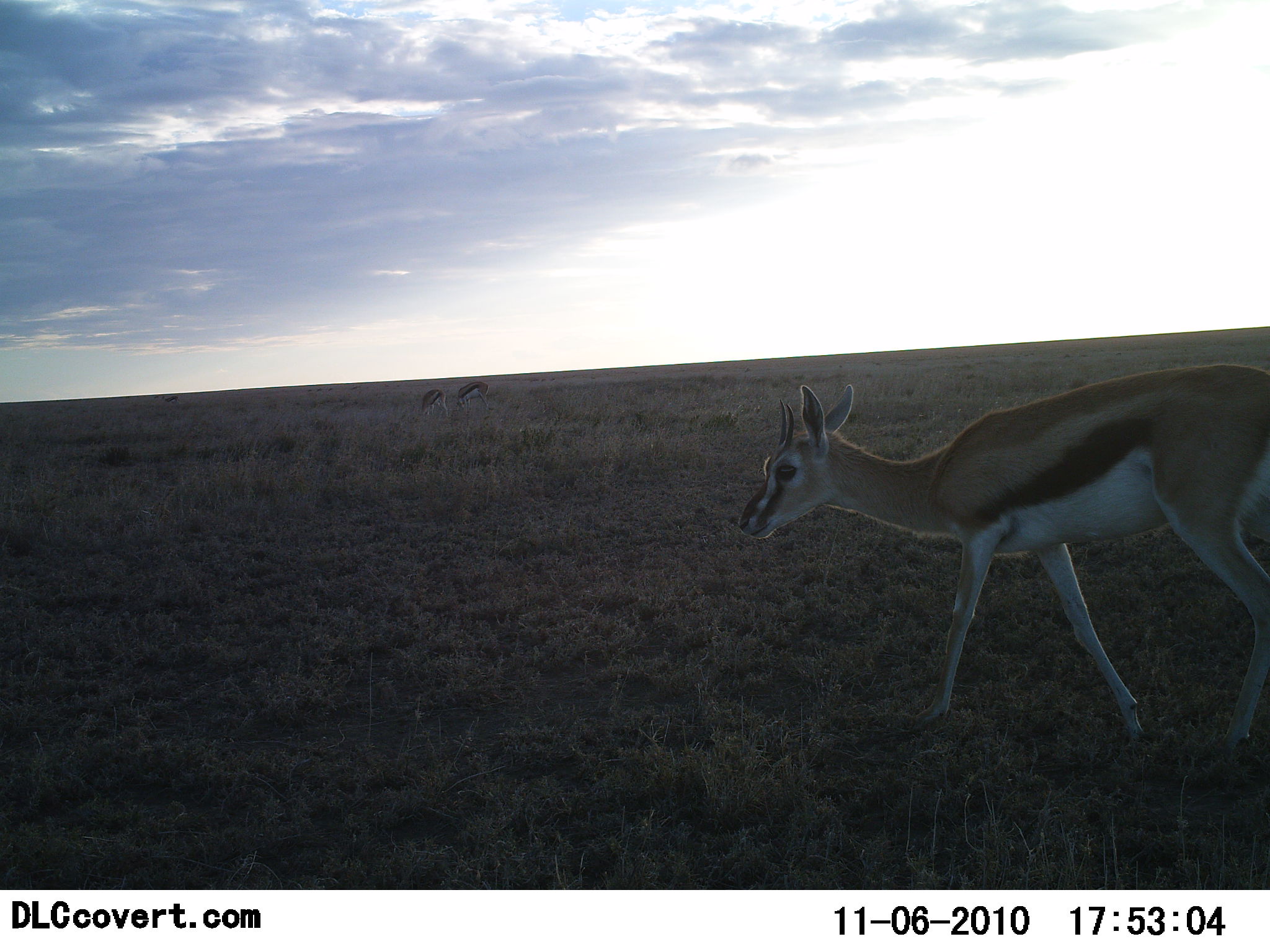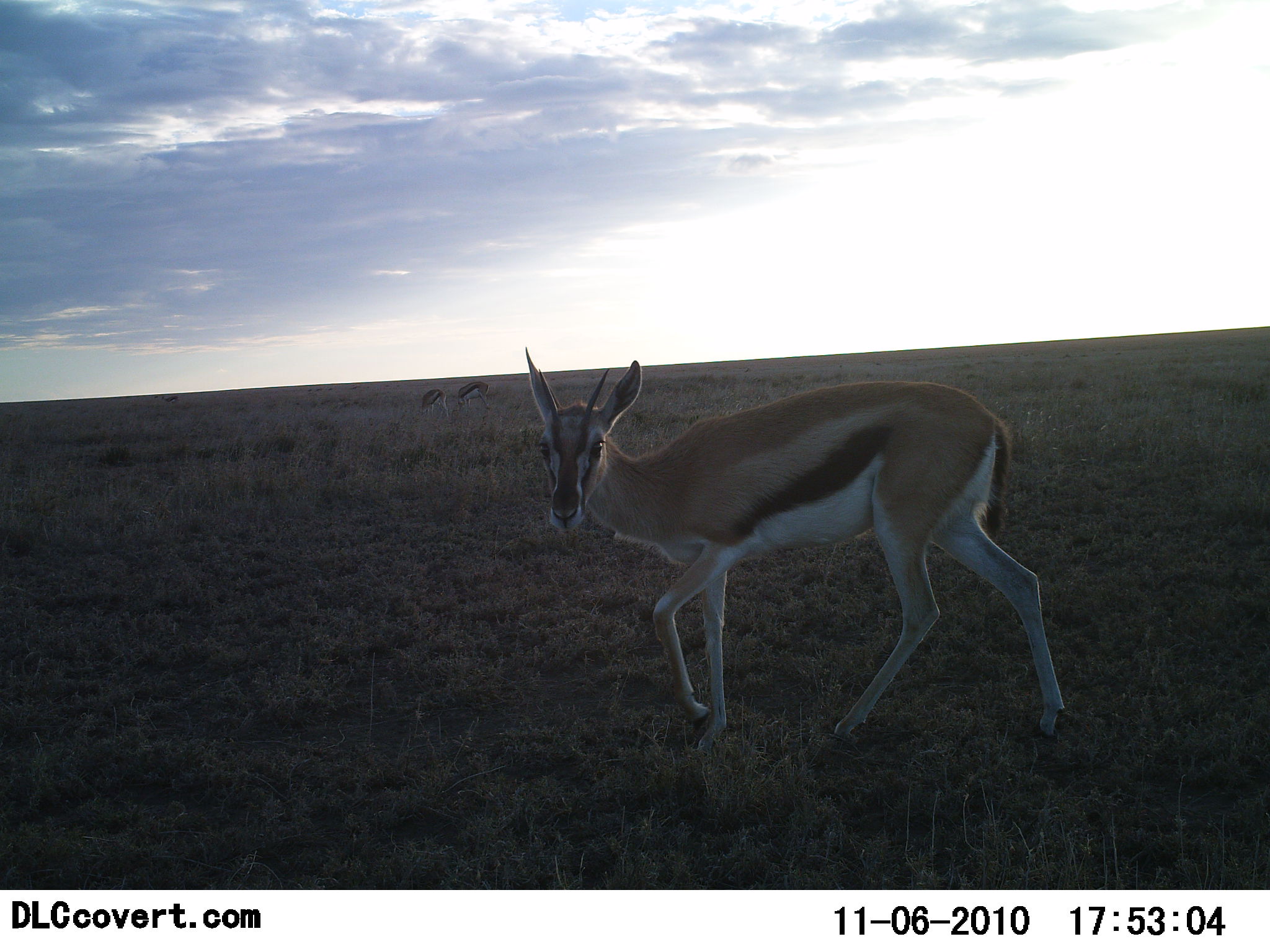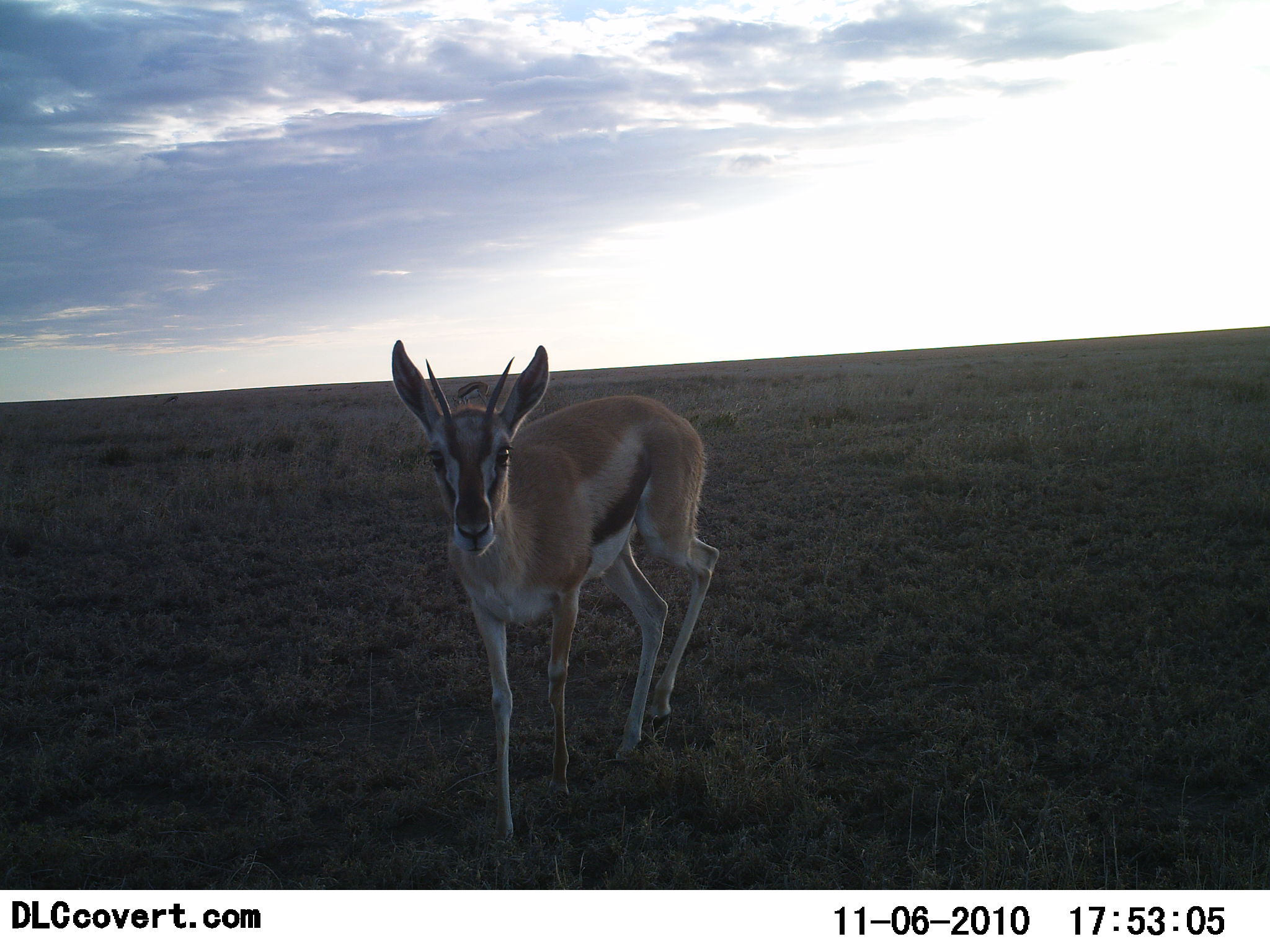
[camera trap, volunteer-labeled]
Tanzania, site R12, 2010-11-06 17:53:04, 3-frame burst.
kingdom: Animalia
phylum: Chordata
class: Mammalia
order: Artiodactyla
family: Bovidae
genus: Eudorcas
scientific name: Eudorcas thomsonii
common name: thomson's gazelle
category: gazellethomsons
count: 1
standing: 12%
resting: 0%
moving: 94%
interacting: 0%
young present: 0%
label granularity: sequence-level